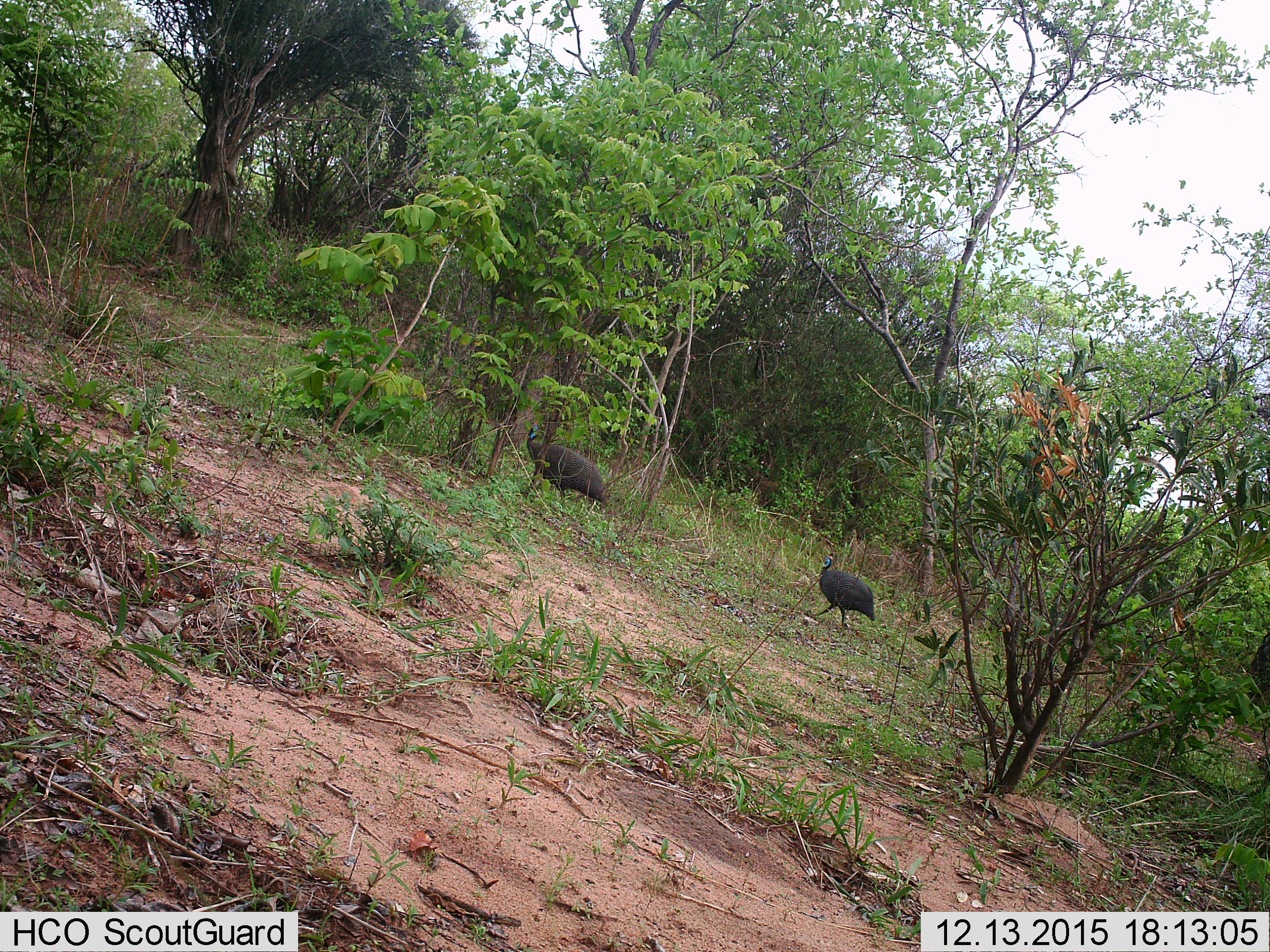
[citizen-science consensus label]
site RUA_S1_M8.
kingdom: Animalia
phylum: Chordata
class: Aves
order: Galliformes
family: Numididae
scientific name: Numididae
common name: guineafowl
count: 2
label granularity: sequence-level